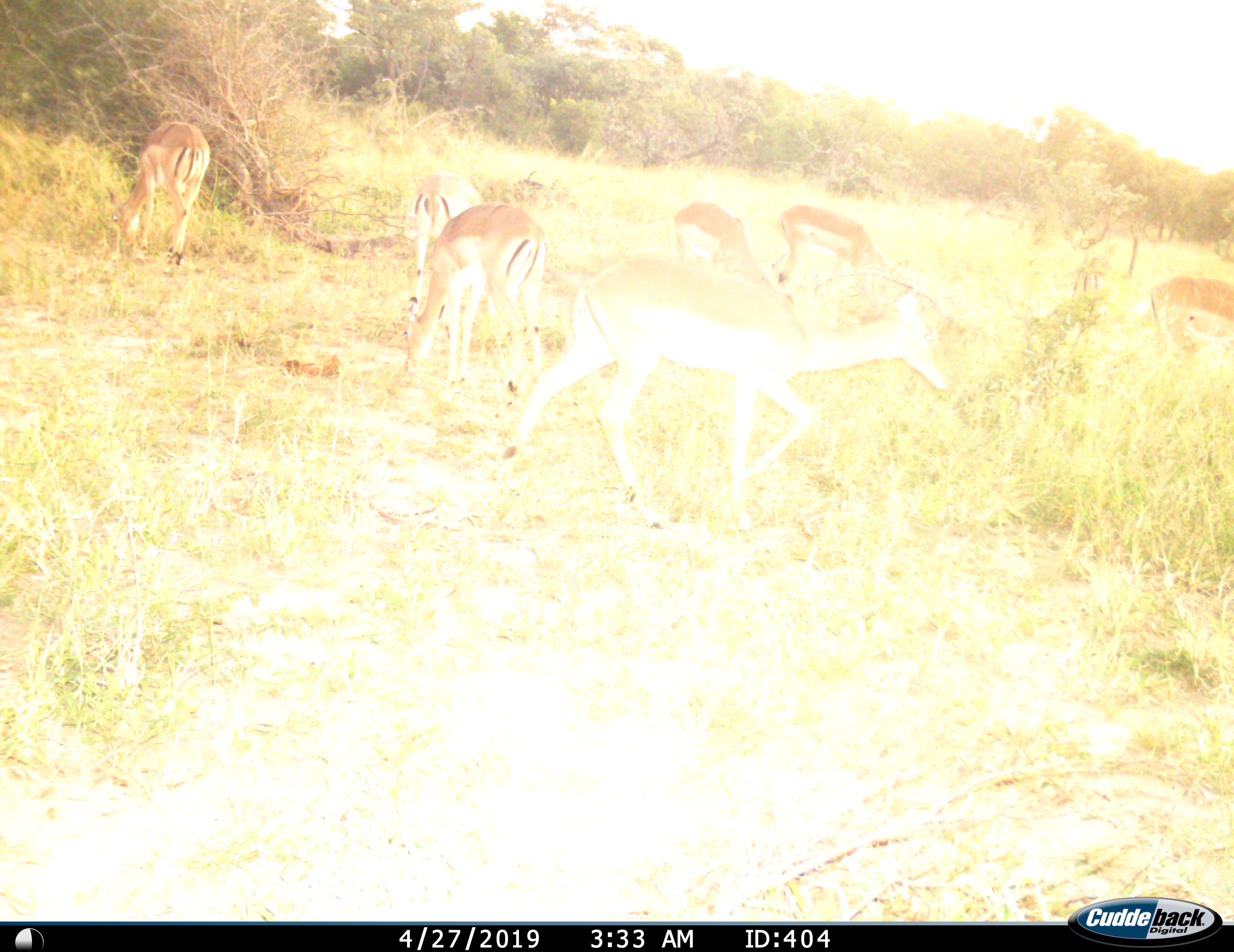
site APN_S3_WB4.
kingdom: Animalia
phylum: Chordata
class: Mammalia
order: Artiodactyla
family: Bovidae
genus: Aepyceros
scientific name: Aepyceros melampus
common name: impala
Impala (Aepyceros melampus), count 7. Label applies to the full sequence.